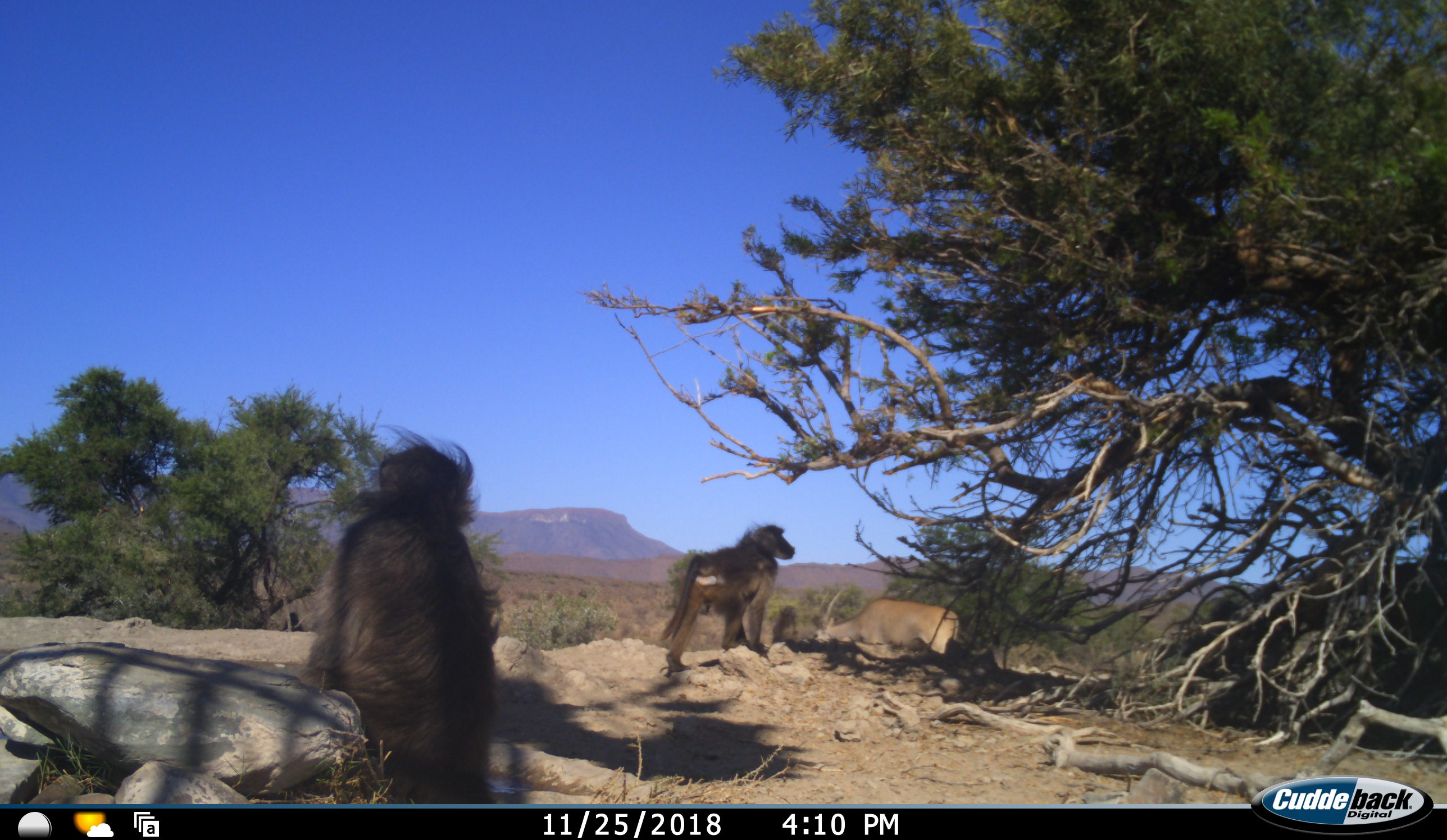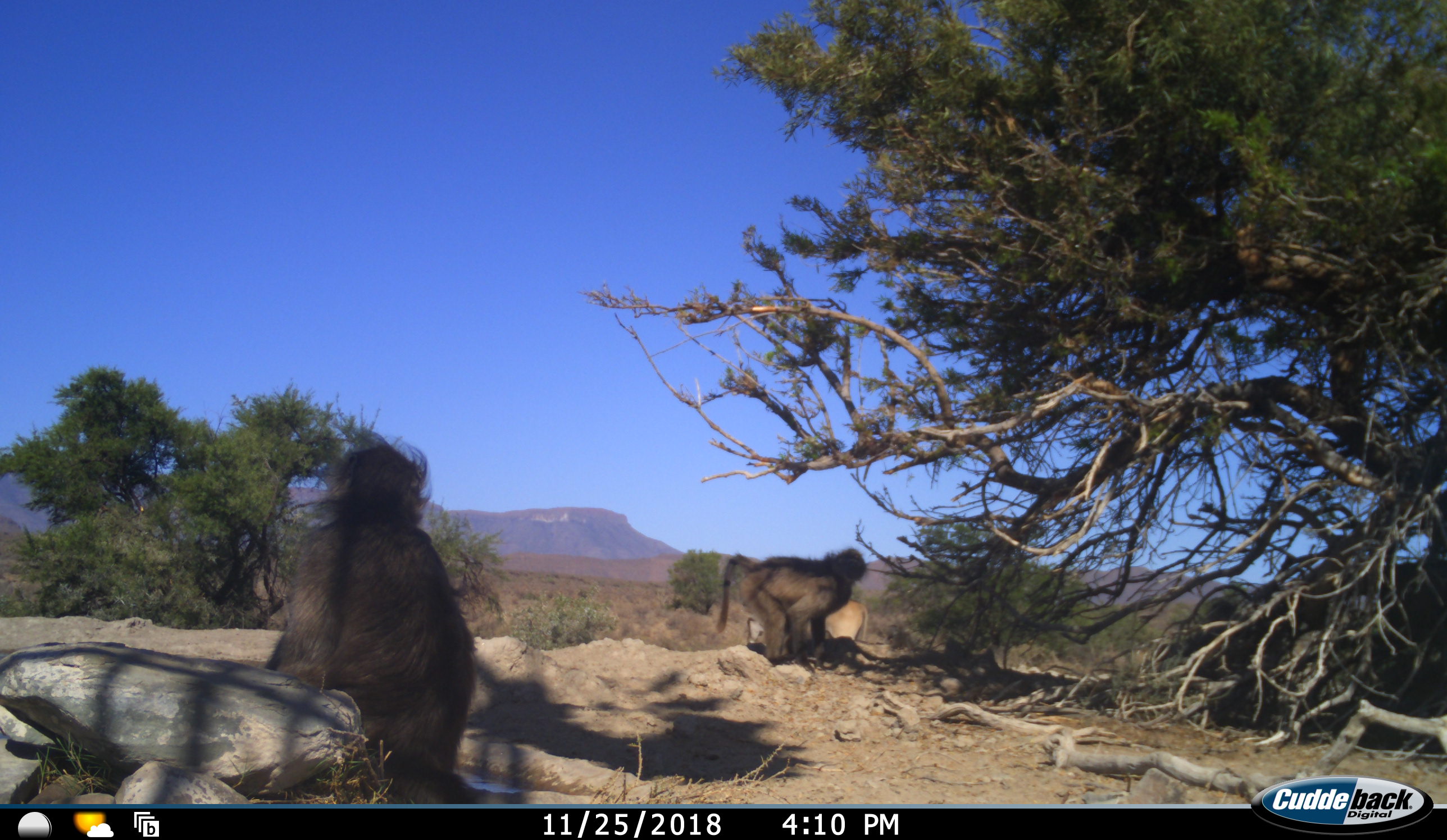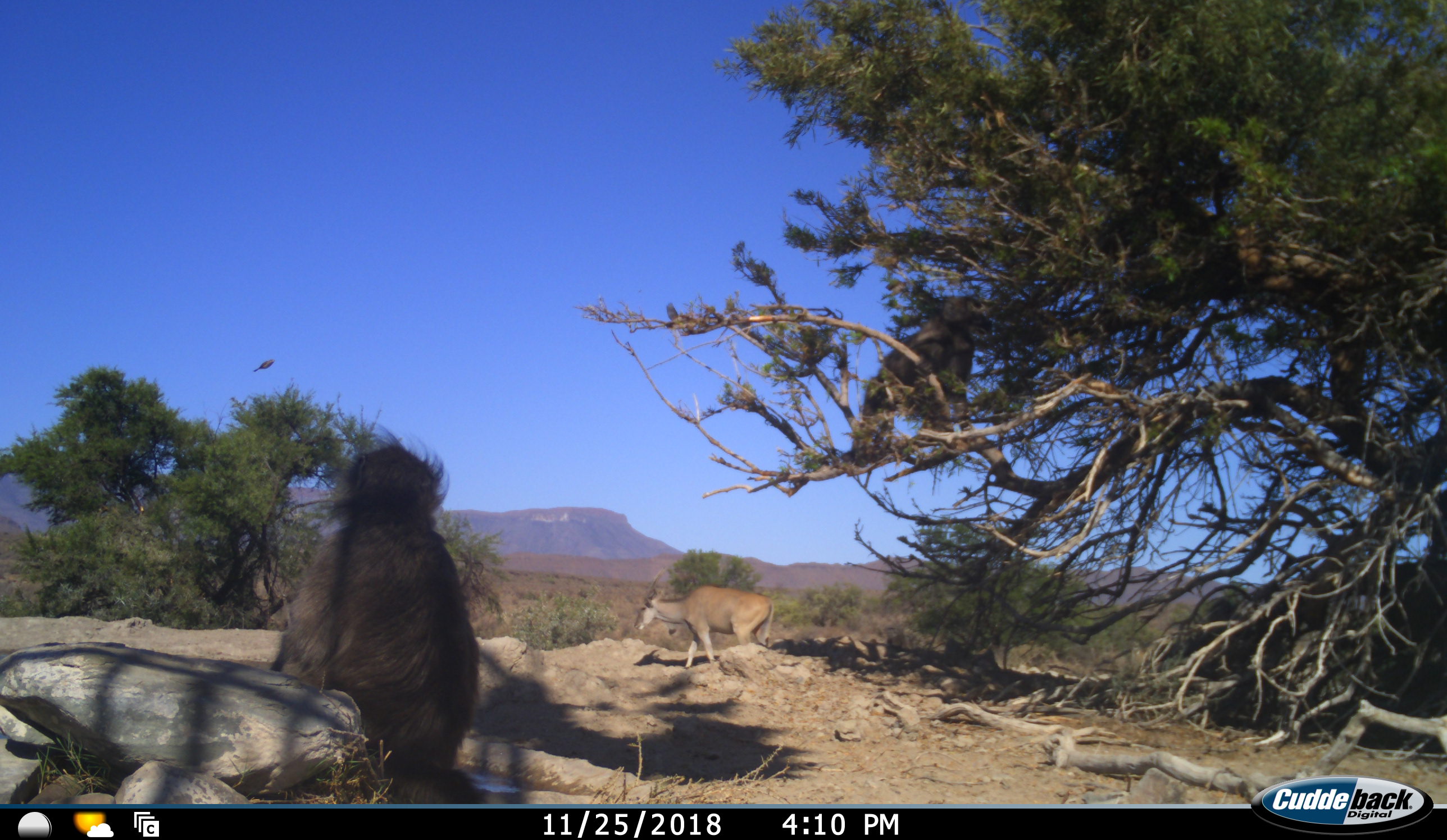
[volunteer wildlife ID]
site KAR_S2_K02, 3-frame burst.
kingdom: Animalia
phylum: Chordata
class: Mammalia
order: Primates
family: Cercopithecidae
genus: Papio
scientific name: Papio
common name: baboon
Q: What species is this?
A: Baboon (Papio).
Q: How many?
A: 2.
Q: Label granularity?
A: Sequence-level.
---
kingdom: Animalia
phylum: Chordata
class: Mammalia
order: Artiodactyla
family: Bovidae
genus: Tragelaphus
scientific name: Tragelaphus oryx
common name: eland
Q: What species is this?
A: Eland (Tragelaphus oryx).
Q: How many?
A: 1.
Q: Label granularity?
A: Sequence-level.